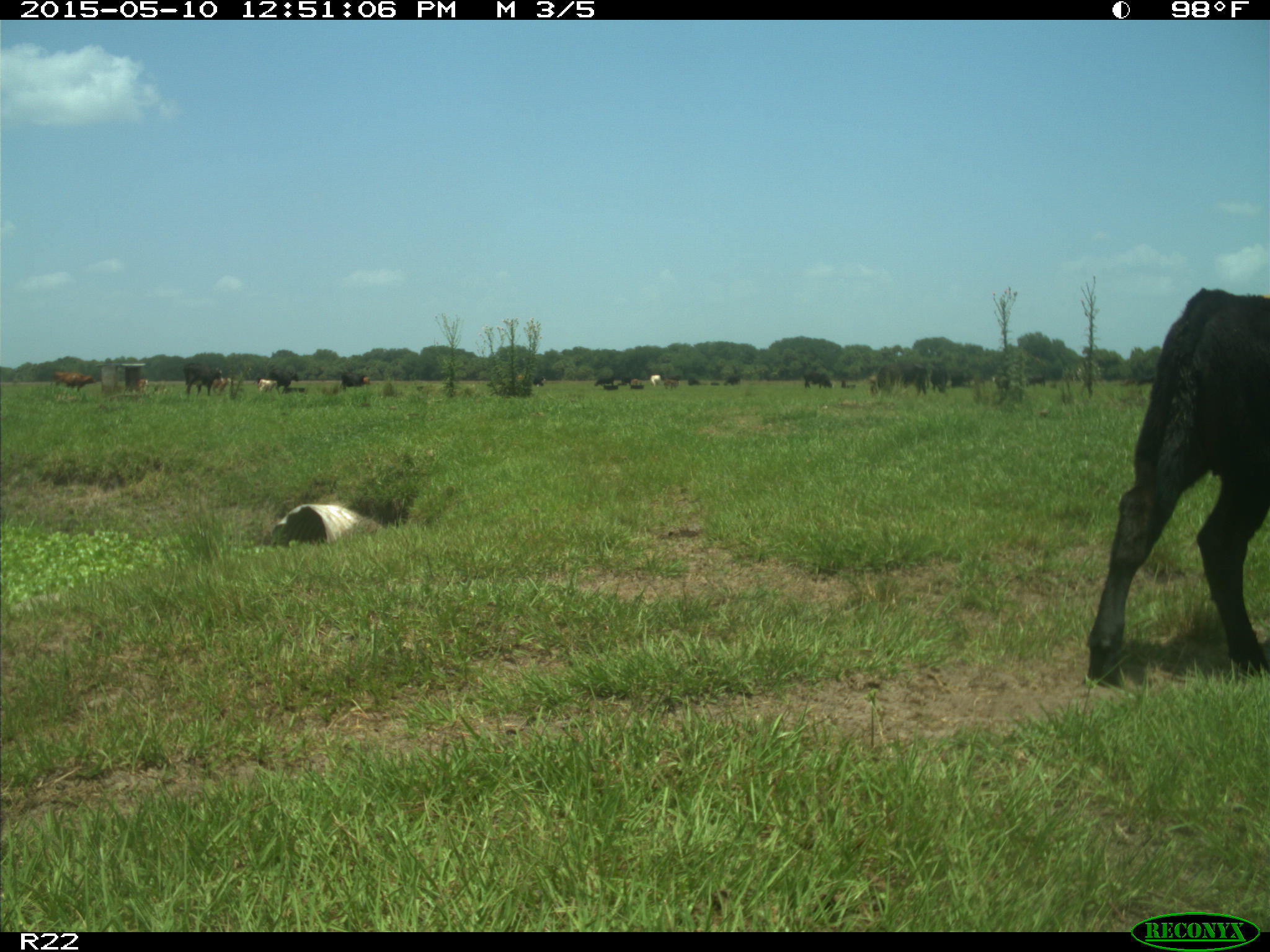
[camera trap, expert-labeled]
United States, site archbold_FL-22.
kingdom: Animalia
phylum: Chordata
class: Mammalia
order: Artiodactyla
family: Bovidae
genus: Bos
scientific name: Bos taurus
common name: domestic cow